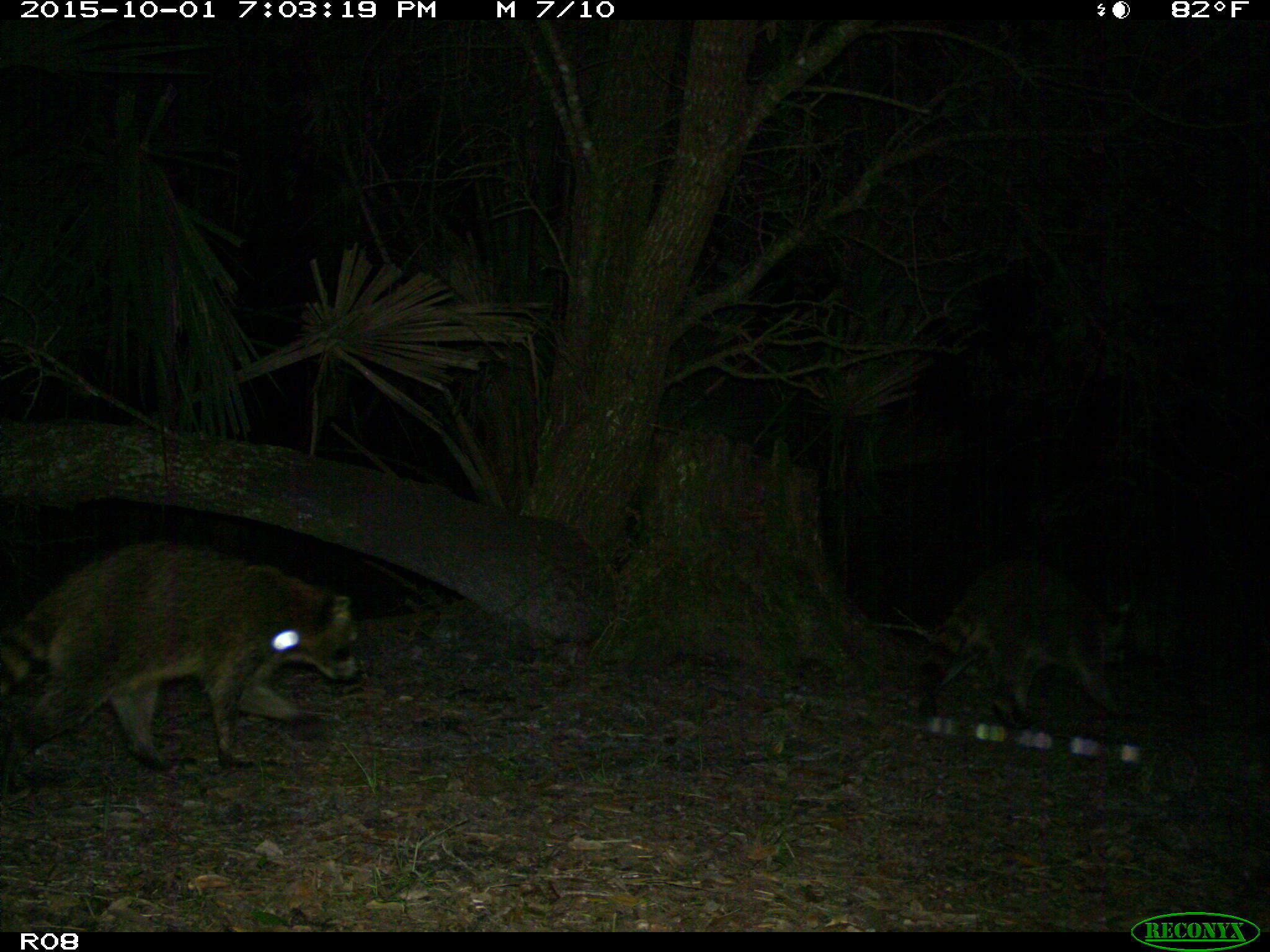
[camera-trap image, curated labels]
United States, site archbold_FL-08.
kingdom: Animalia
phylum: Chordata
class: Mammalia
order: Carnivora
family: Procyonidae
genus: Procyon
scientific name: Procyon lotor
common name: common raccoon